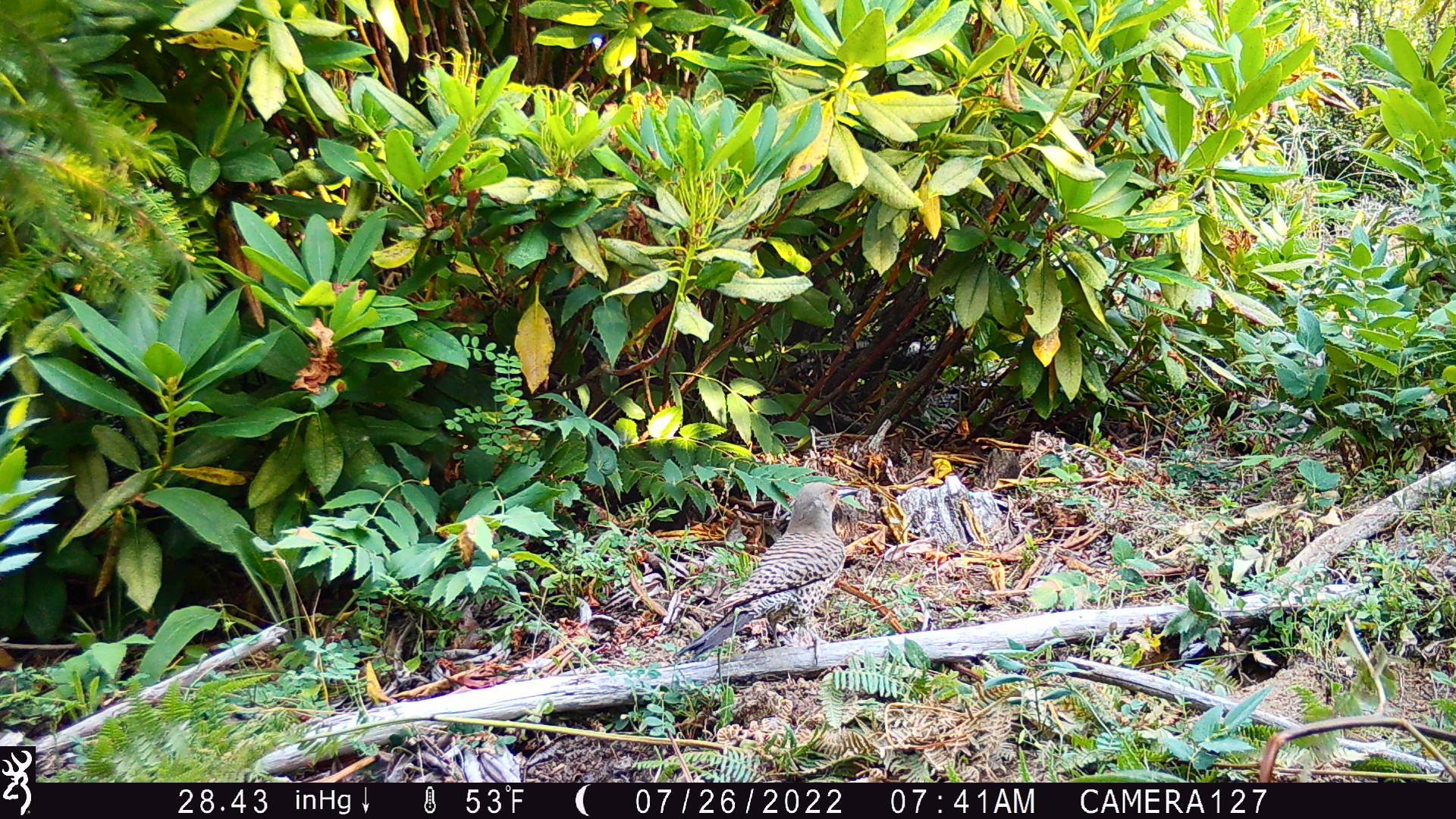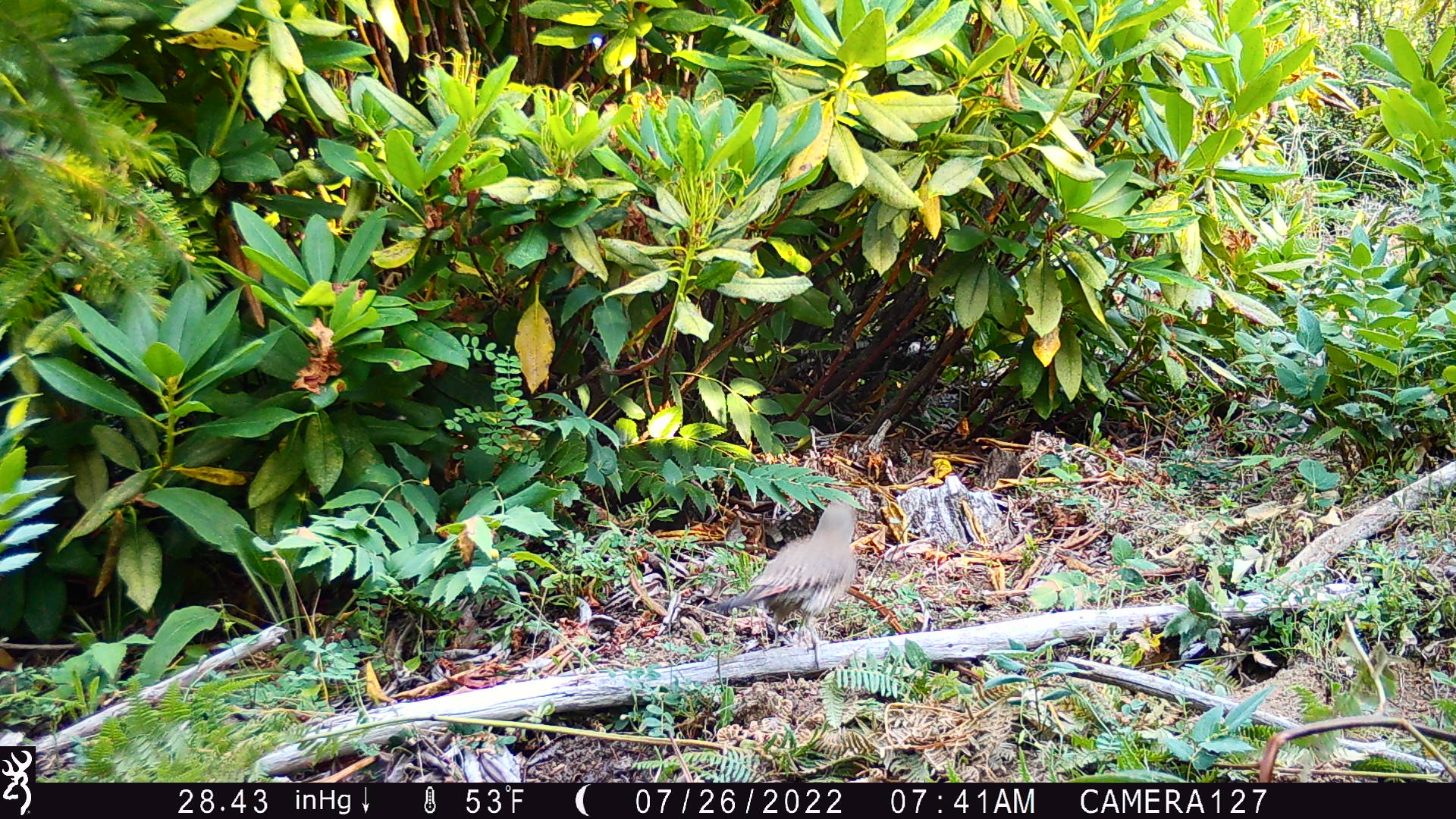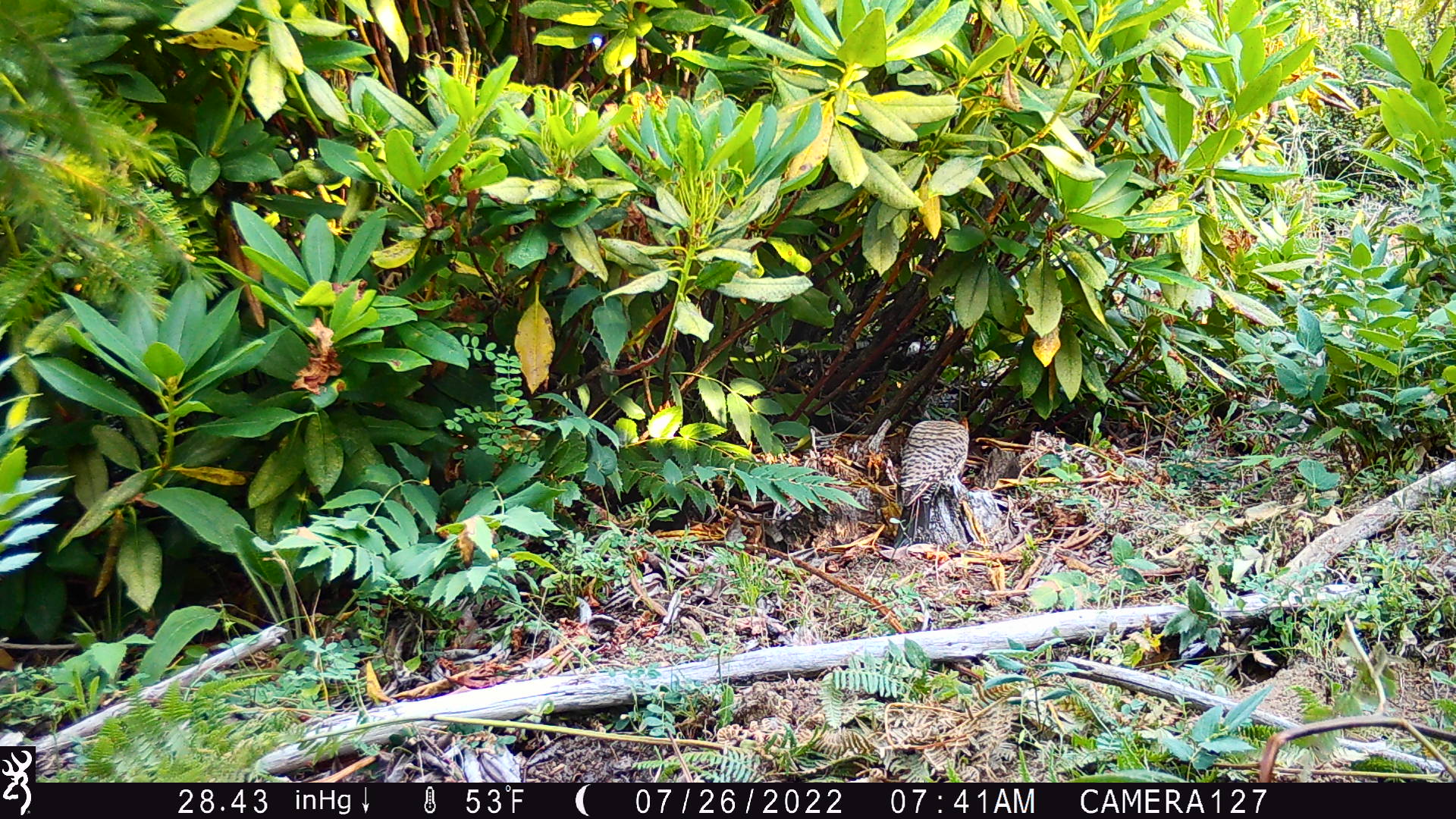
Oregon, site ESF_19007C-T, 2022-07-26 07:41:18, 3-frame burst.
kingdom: Animalia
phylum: Chordata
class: Aves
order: Piciformes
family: Picidae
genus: Colaptes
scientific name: Colaptes auratus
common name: northern flicker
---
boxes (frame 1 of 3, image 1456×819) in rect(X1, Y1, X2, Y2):
northern flicker: rect(658, 466, 860, 694)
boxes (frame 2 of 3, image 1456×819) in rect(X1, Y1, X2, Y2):
northern flicker: rect(696, 483, 862, 669)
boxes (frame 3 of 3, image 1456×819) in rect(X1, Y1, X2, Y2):
northern flicker: rect(886, 393, 988, 525)